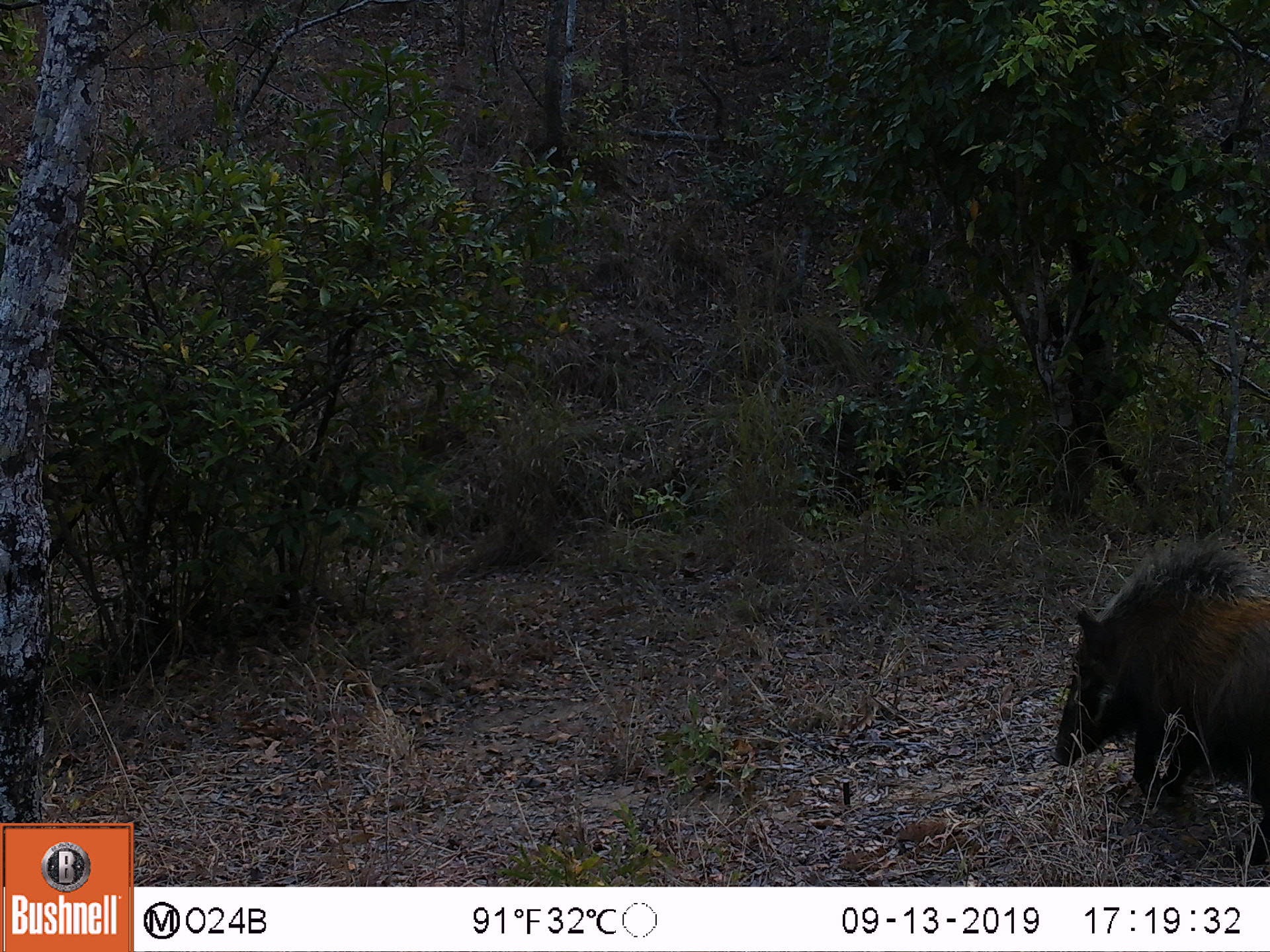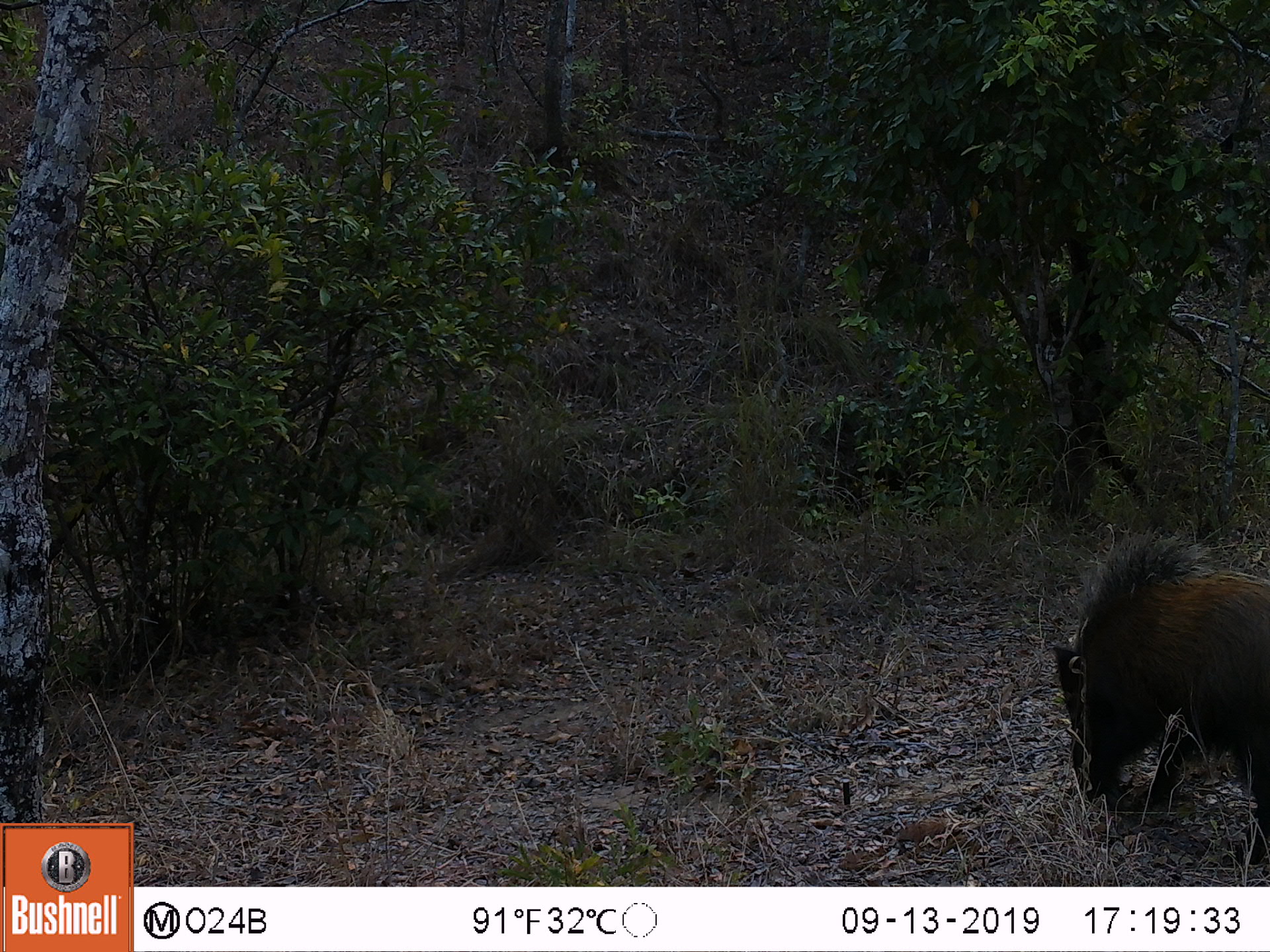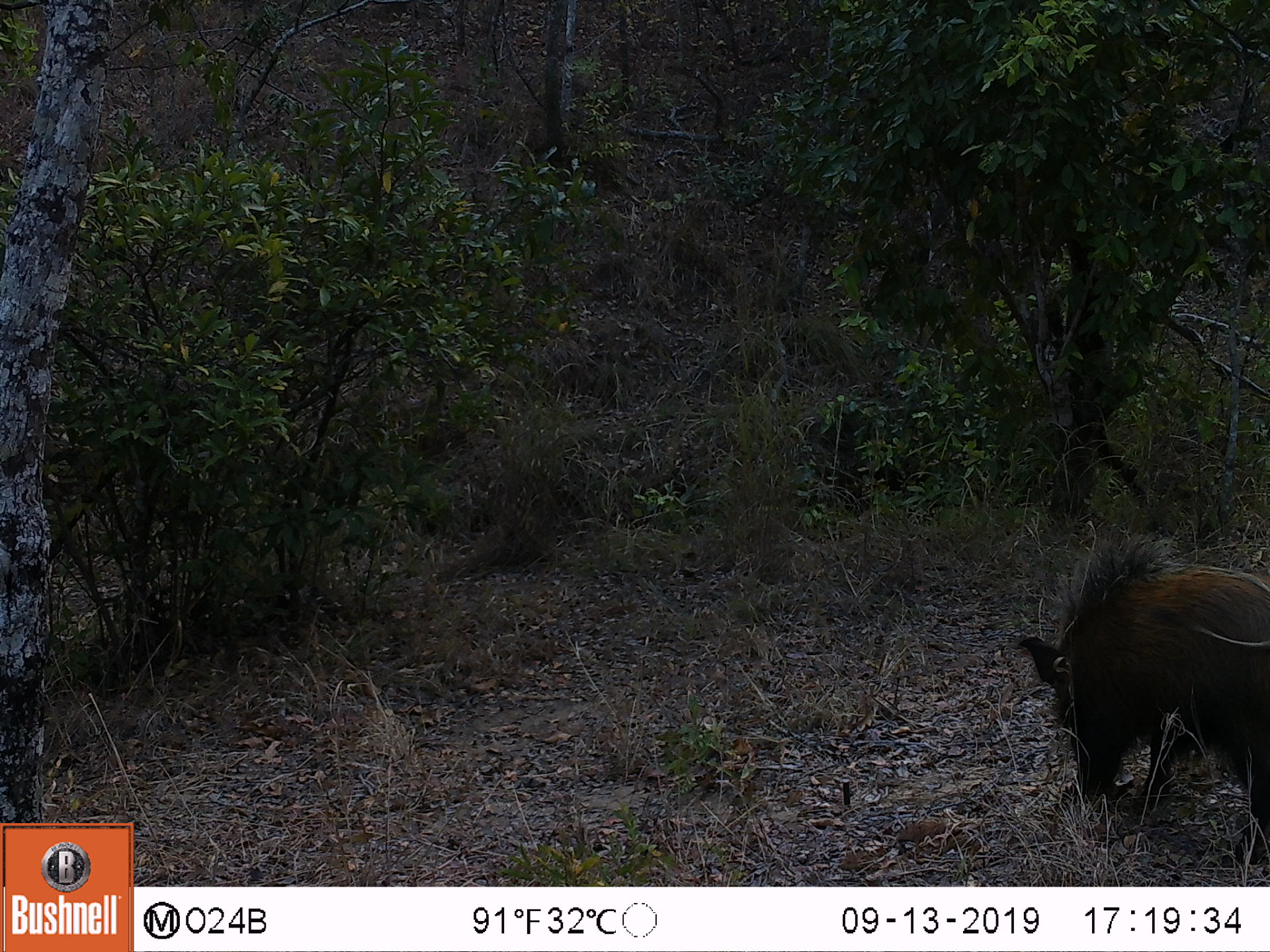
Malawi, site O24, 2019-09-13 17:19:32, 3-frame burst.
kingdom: Animalia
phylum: Chordata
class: Mammalia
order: Artiodactyla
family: Suidae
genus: Potamochoerus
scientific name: Potamochoerus larvatus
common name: bushpig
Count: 1.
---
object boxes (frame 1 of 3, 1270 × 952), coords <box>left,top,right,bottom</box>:
bushpig: <box>1049,529,1264,797</box>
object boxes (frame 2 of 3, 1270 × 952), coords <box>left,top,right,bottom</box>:
bushpig: <box>1049,521,1265,845</box>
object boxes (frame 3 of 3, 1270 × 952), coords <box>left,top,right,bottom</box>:
bushpig: <box>1015,528,1265,828</box>